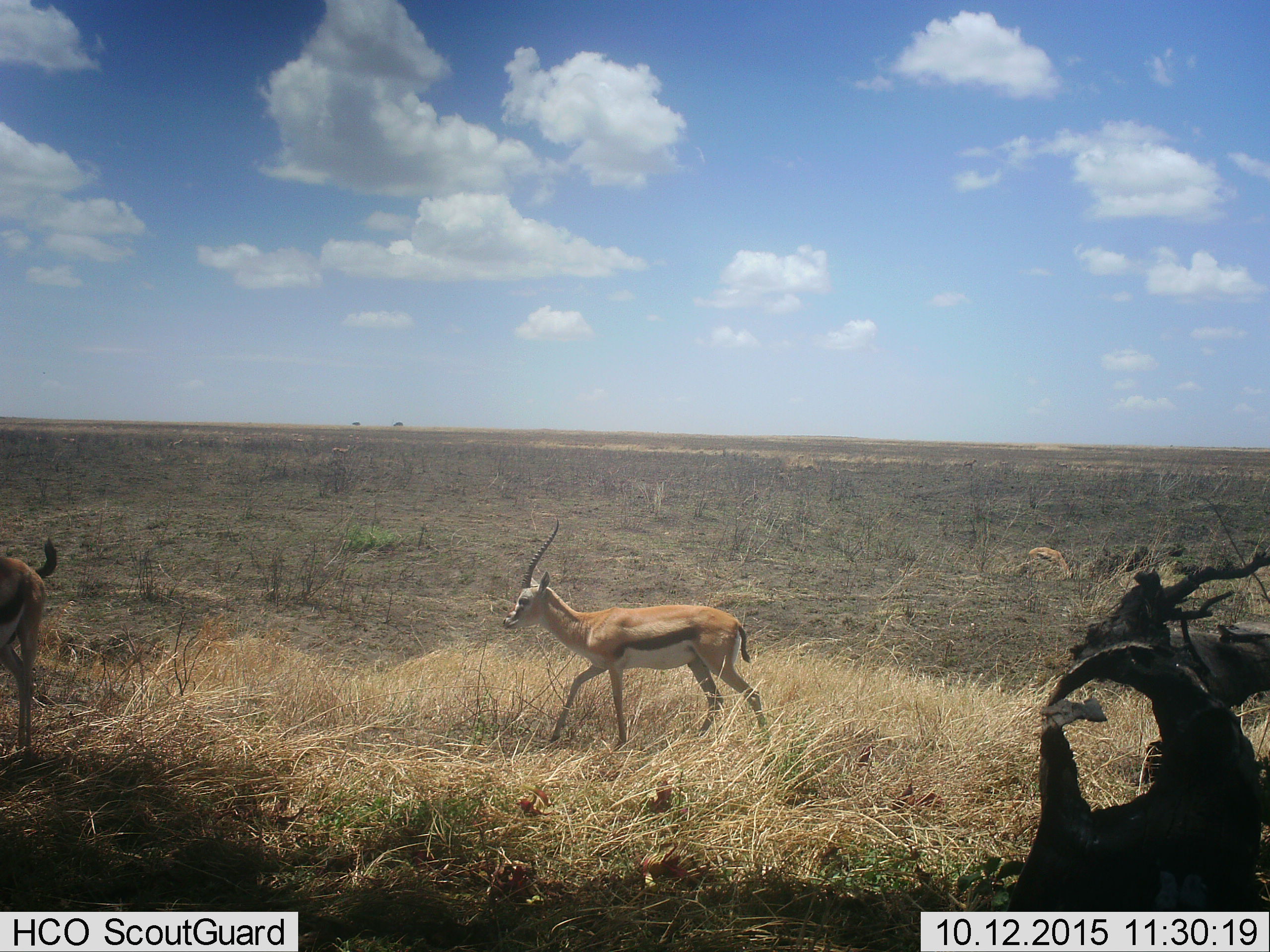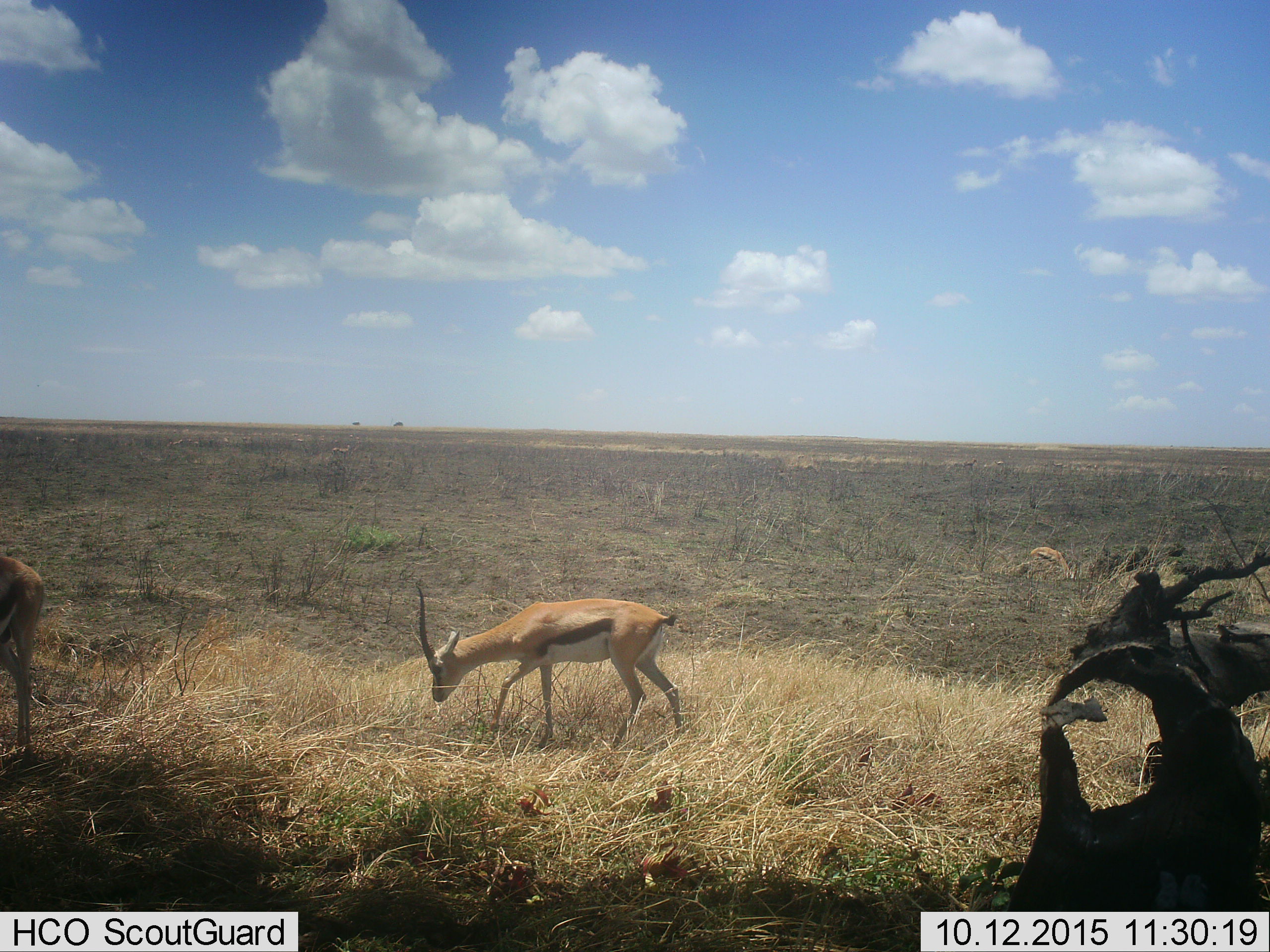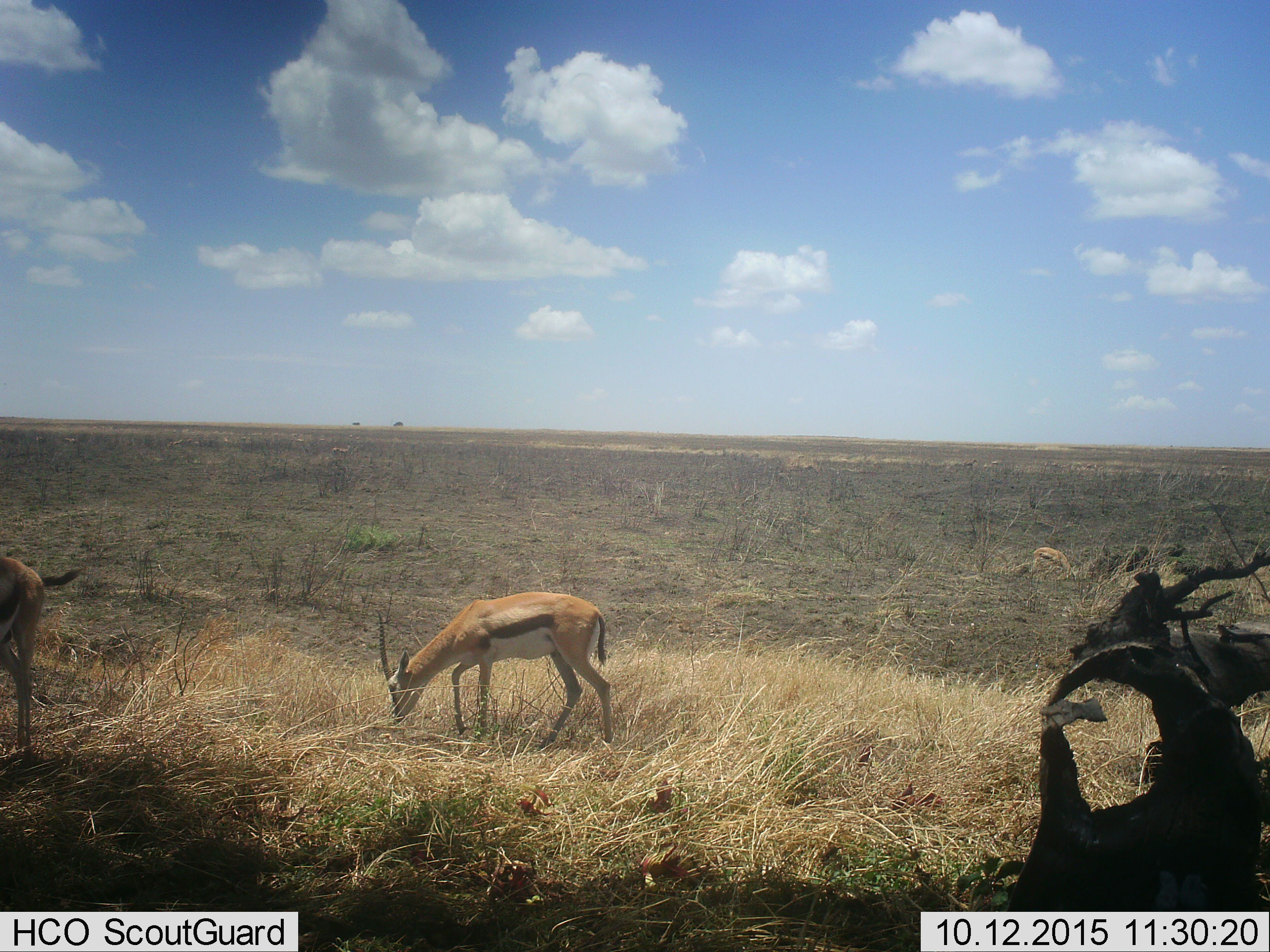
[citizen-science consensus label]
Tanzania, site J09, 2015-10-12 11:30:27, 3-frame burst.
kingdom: Animalia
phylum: Chordata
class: Mammalia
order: Artiodactyla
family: Bovidae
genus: Eudorcas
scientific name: Eudorcas thomsonii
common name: thomson's gazelle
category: gazellethomsons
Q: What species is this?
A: Gazellethomsons (thomson's gazelle) (Eudorcas thomsonii).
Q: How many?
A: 3.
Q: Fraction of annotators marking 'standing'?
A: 86%.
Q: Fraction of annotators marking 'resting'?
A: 0%.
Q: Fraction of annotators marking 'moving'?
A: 57%.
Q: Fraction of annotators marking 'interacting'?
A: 0%.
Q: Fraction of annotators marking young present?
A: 0%.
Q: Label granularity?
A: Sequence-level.